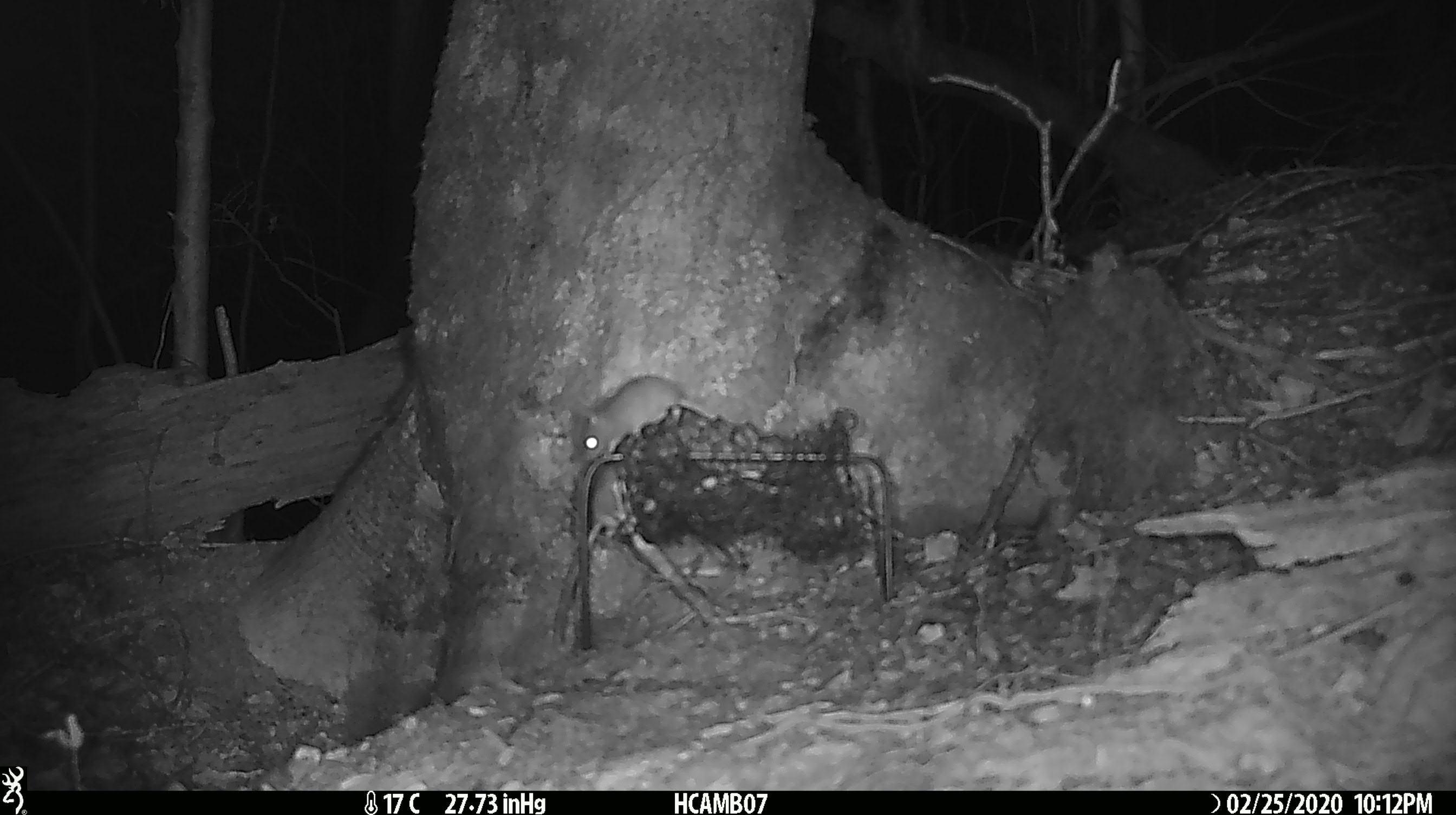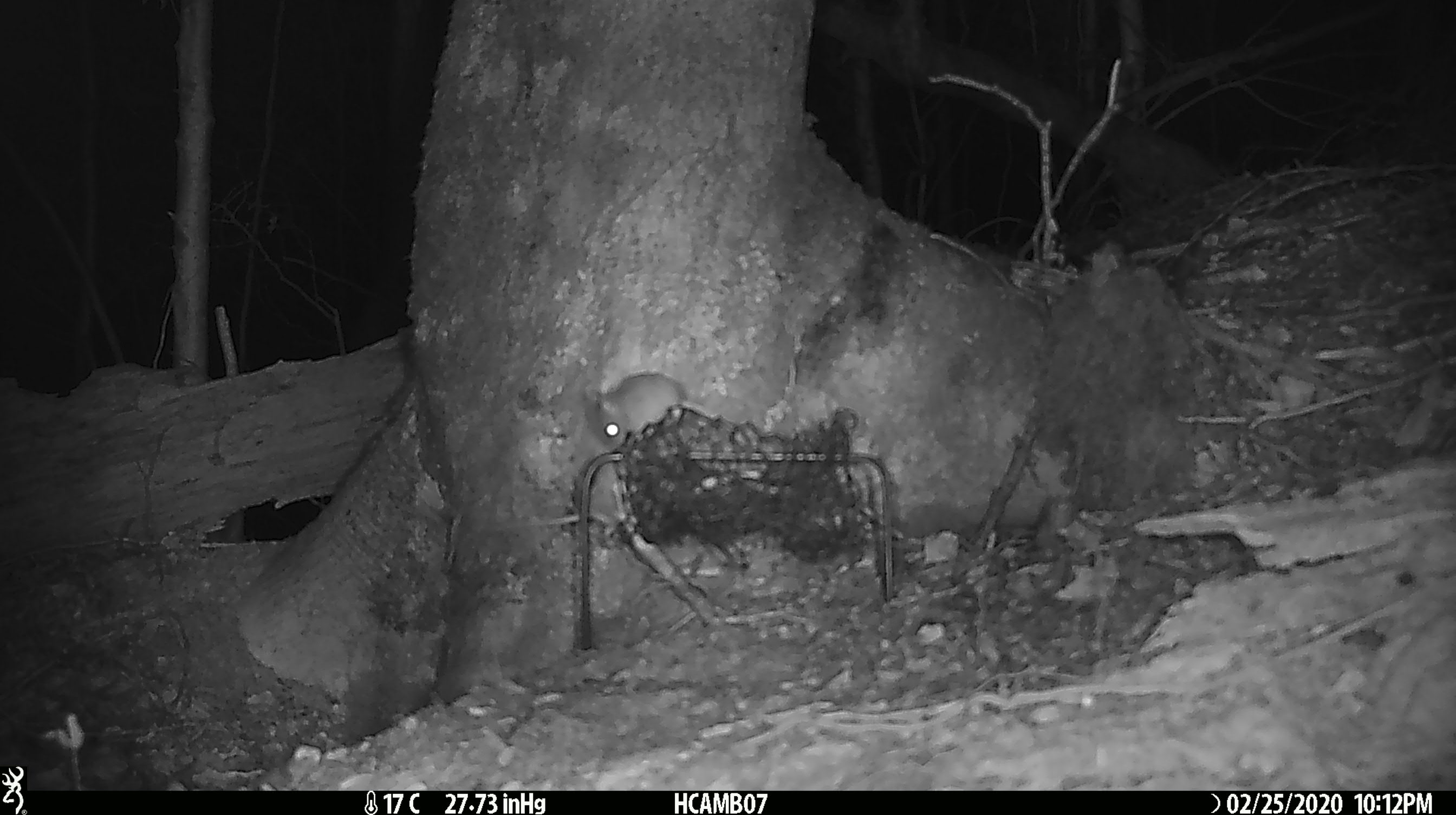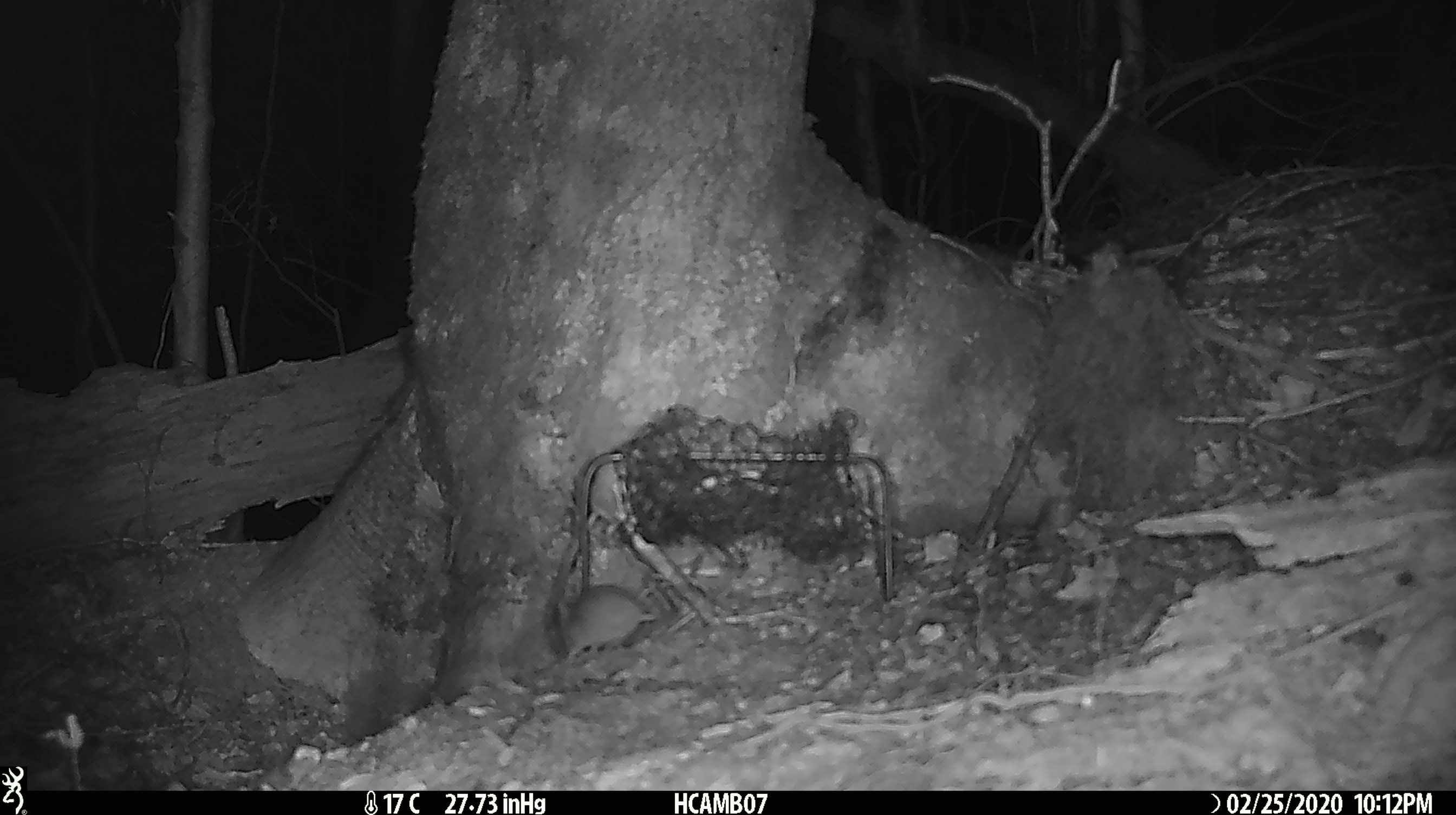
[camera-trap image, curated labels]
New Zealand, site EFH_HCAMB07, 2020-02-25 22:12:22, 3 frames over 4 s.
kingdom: Animalia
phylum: Chordata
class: Mammalia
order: Rodentia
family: Muridae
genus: Mus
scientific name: Mus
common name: mouse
Mouse (Mus).